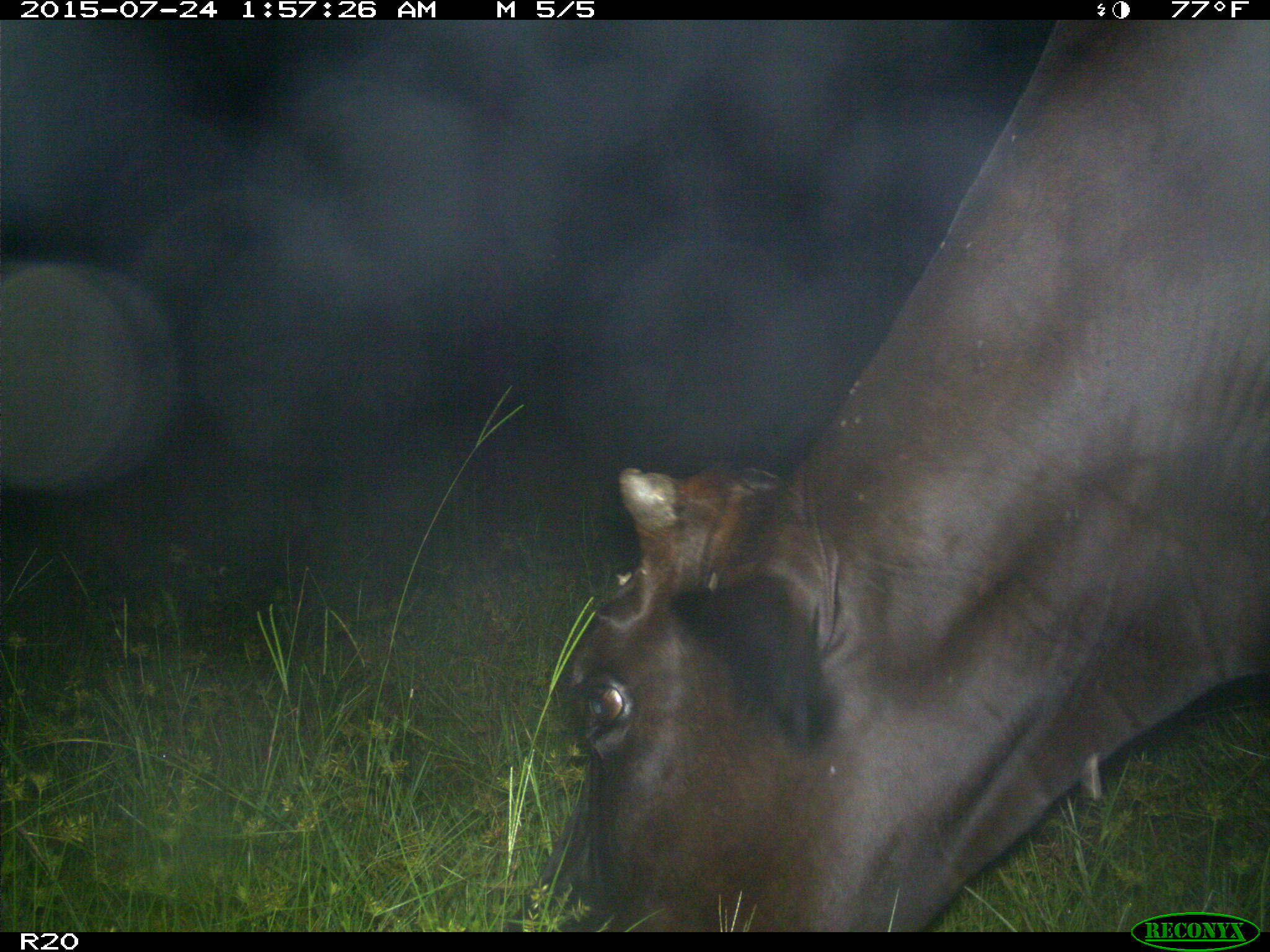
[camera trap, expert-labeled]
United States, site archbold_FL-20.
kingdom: Animalia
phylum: Chordata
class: Mammalia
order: Artiodactyla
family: Bovidae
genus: Bos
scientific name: Bos taurus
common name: domestic cow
Bos taurus (domestic cow).